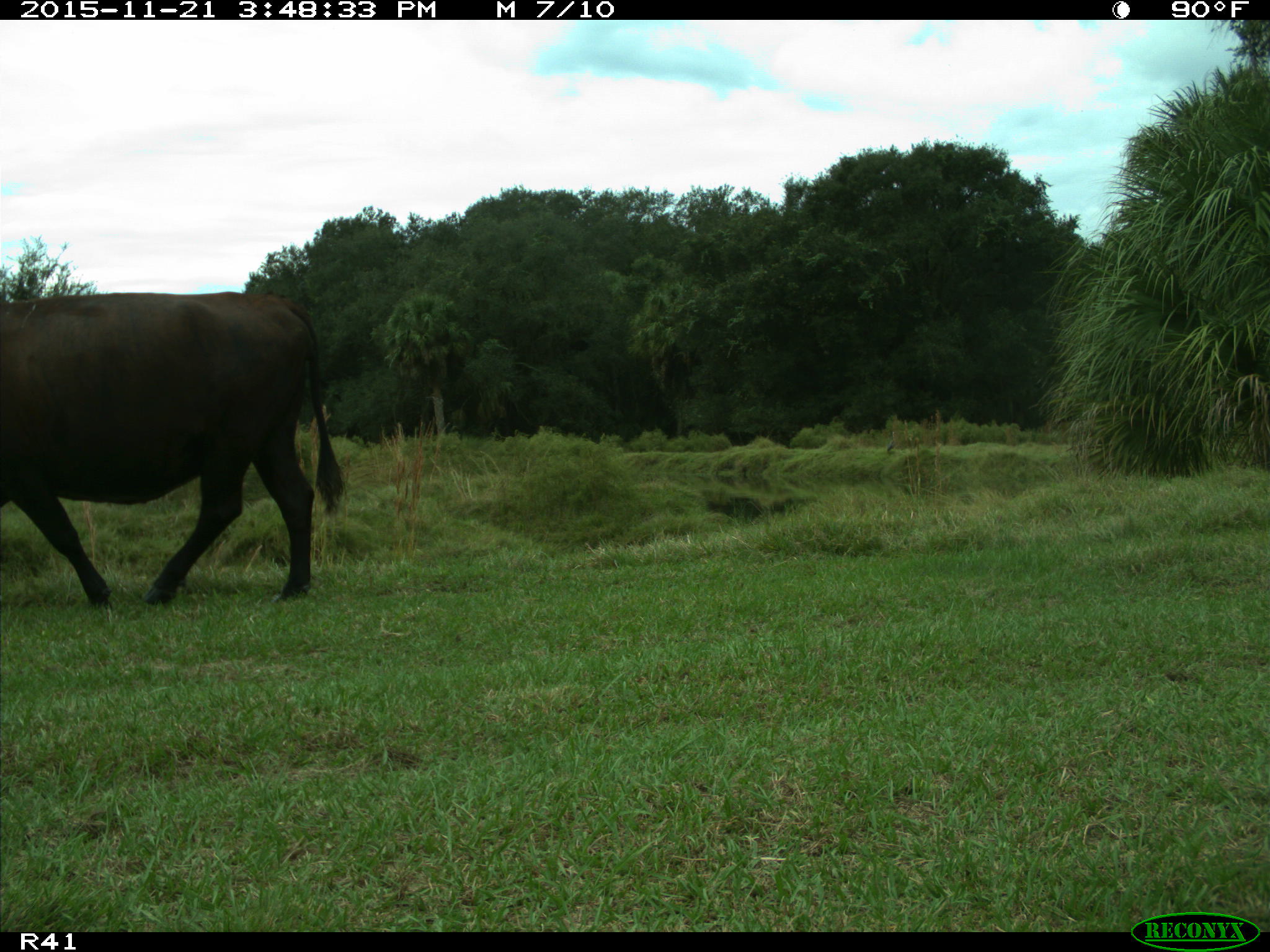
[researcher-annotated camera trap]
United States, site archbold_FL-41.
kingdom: Animalia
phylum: Chordata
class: Mammalia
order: Artiodactyla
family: Bovidae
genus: Bos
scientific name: Bos taurus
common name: domestic cow